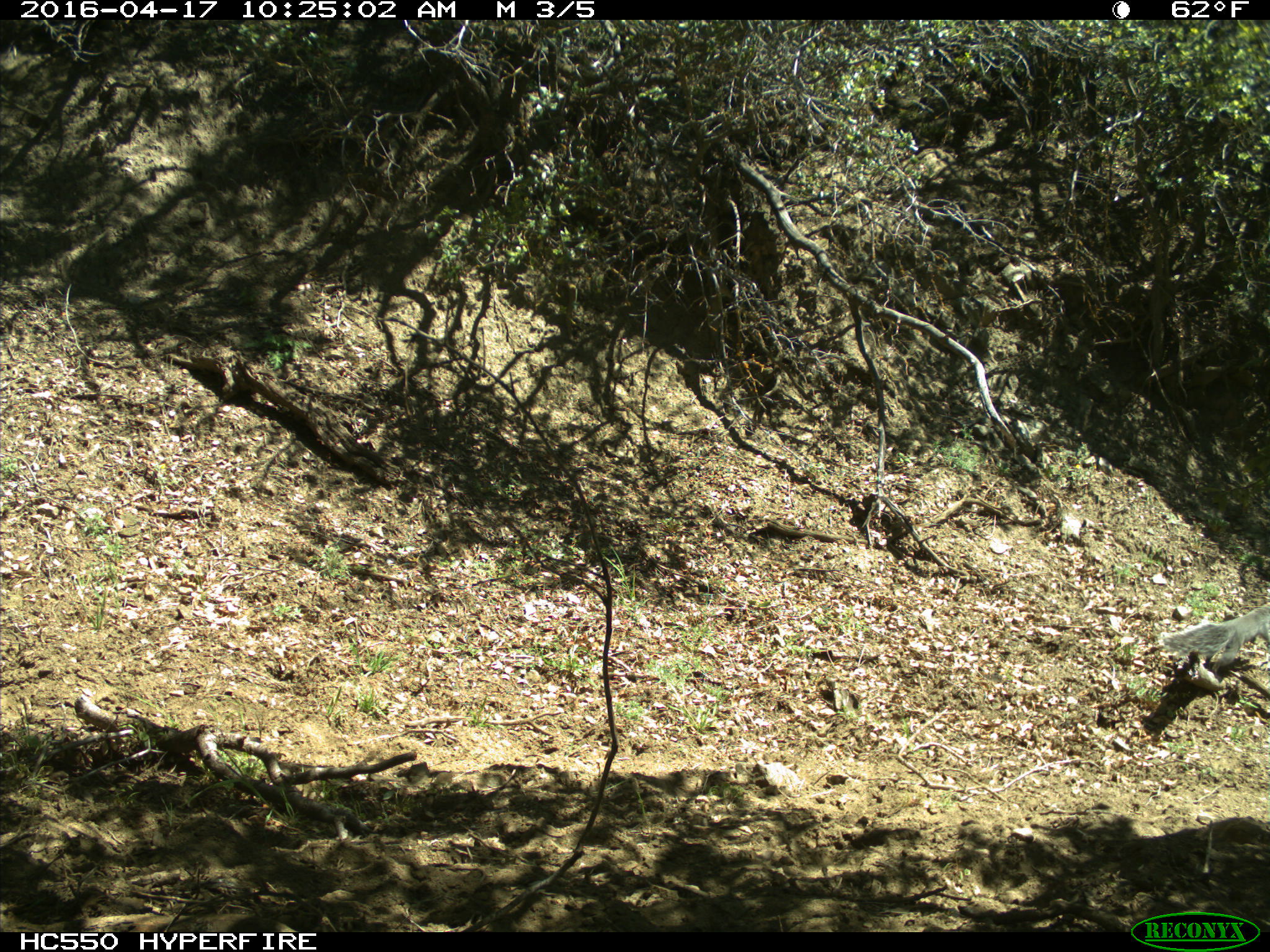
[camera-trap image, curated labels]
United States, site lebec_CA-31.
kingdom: Animalia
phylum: Chordata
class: Mammalia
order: Rodentia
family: Sciuridae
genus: Sciurus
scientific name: Sciurus carolinensis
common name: eastern gray squirrel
Sciurus carolinensis (eastern gray squirrel).